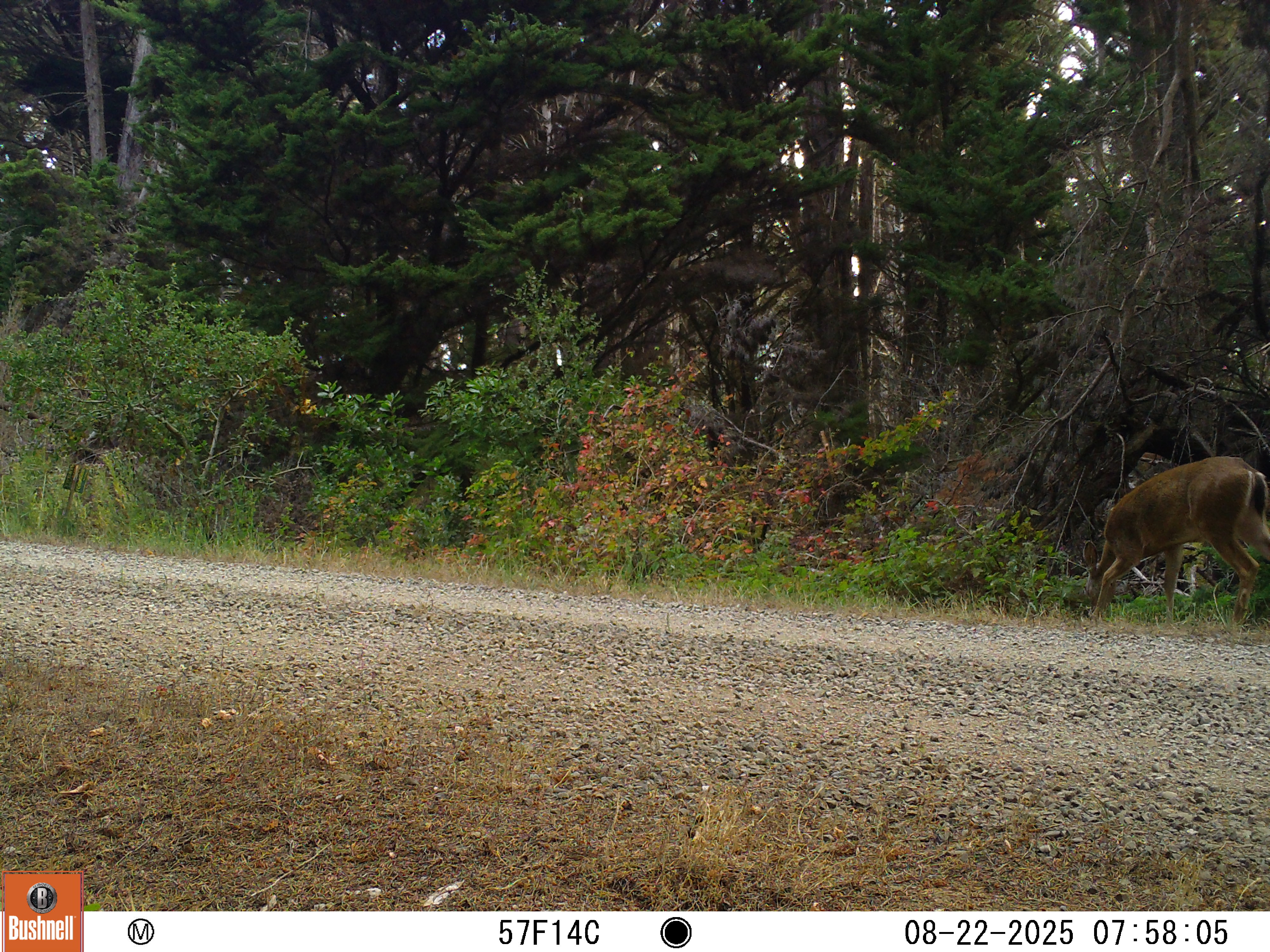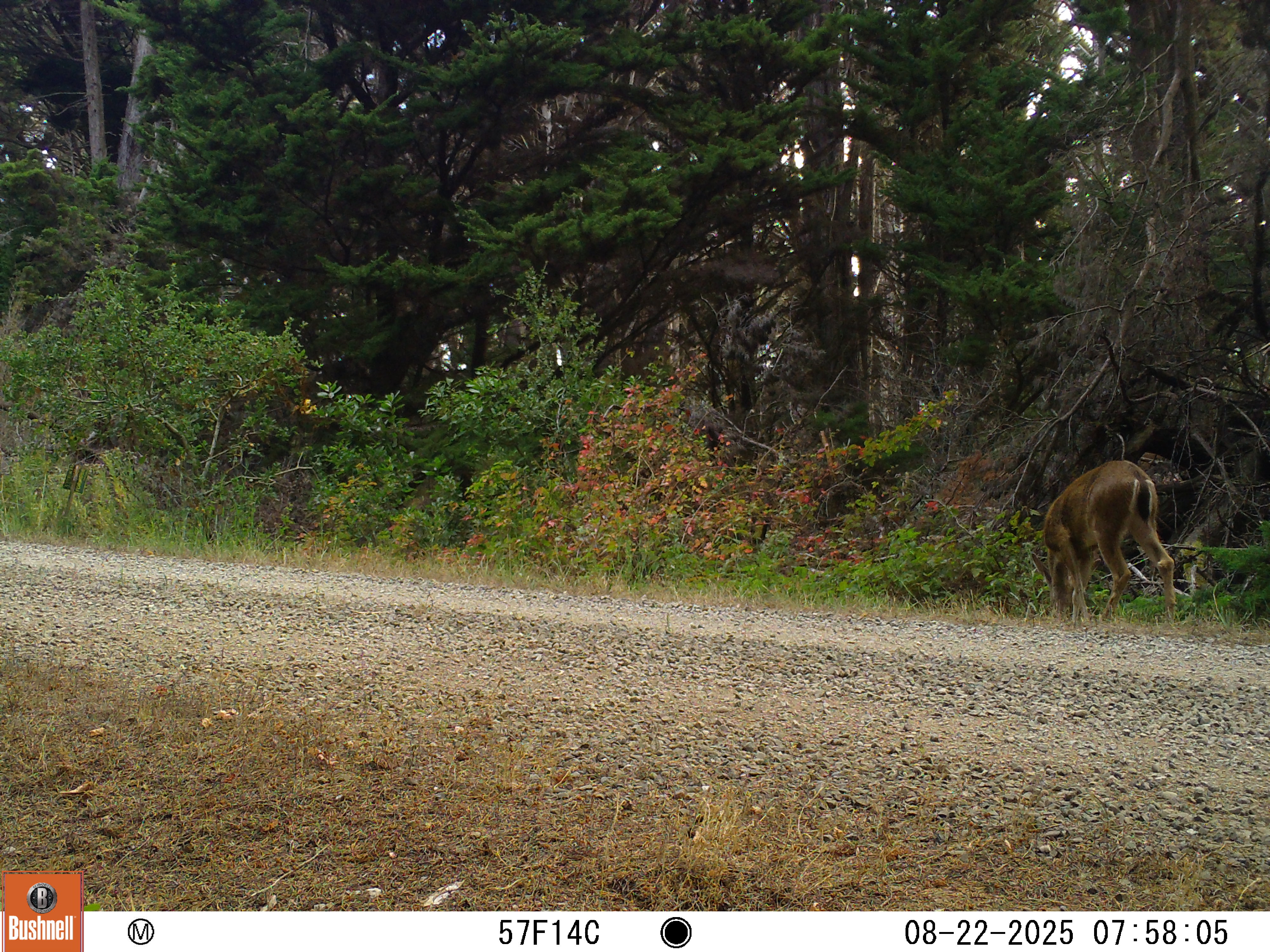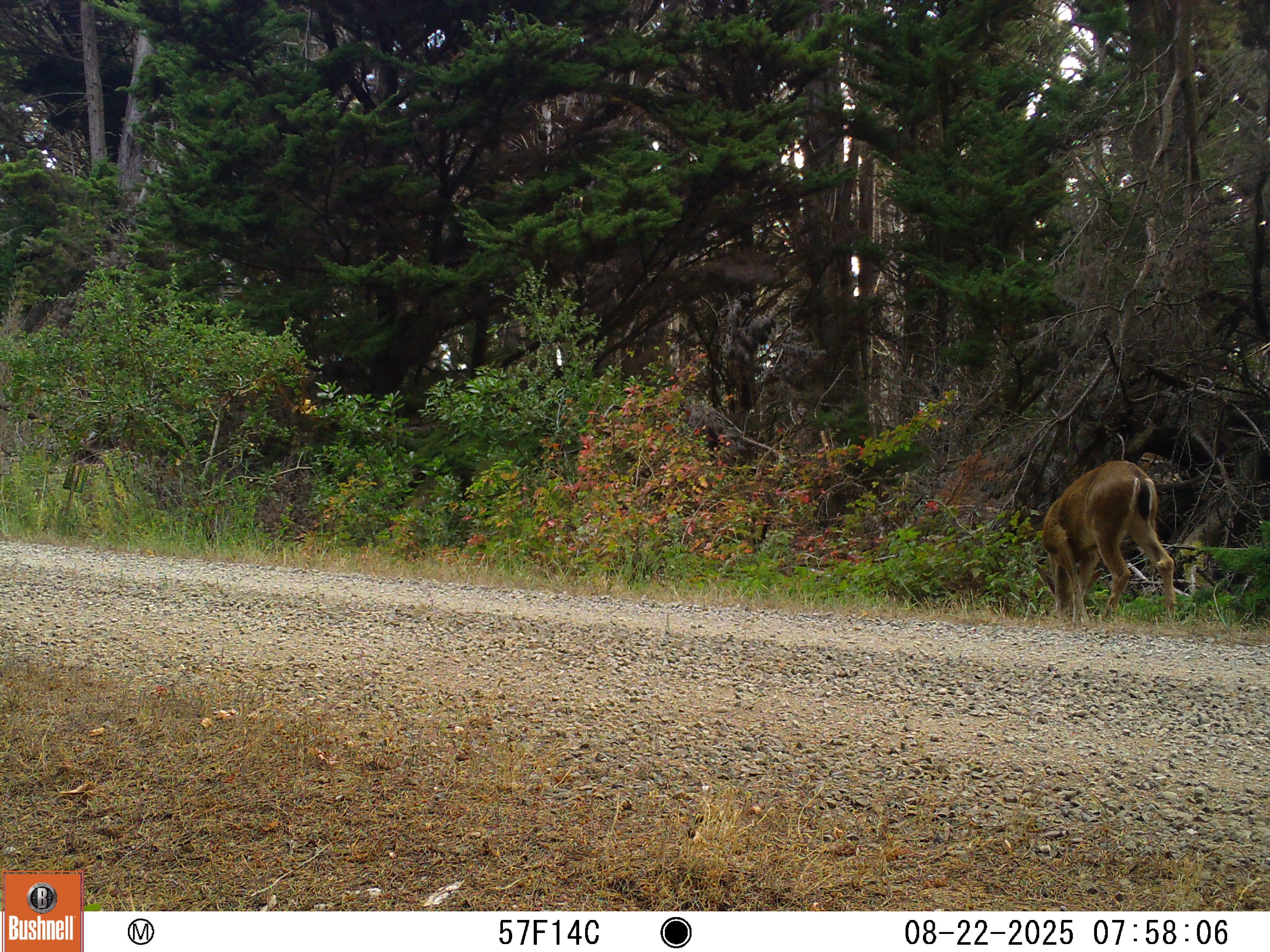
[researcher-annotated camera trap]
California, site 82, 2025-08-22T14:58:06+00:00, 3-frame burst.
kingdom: Animalia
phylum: Chordata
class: Mammalia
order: Artiodactyla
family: Cervidae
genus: Odocoileus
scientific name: Odocoileus hemionus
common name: mule deer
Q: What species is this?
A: Mule deer (Odocoileus hemionus).